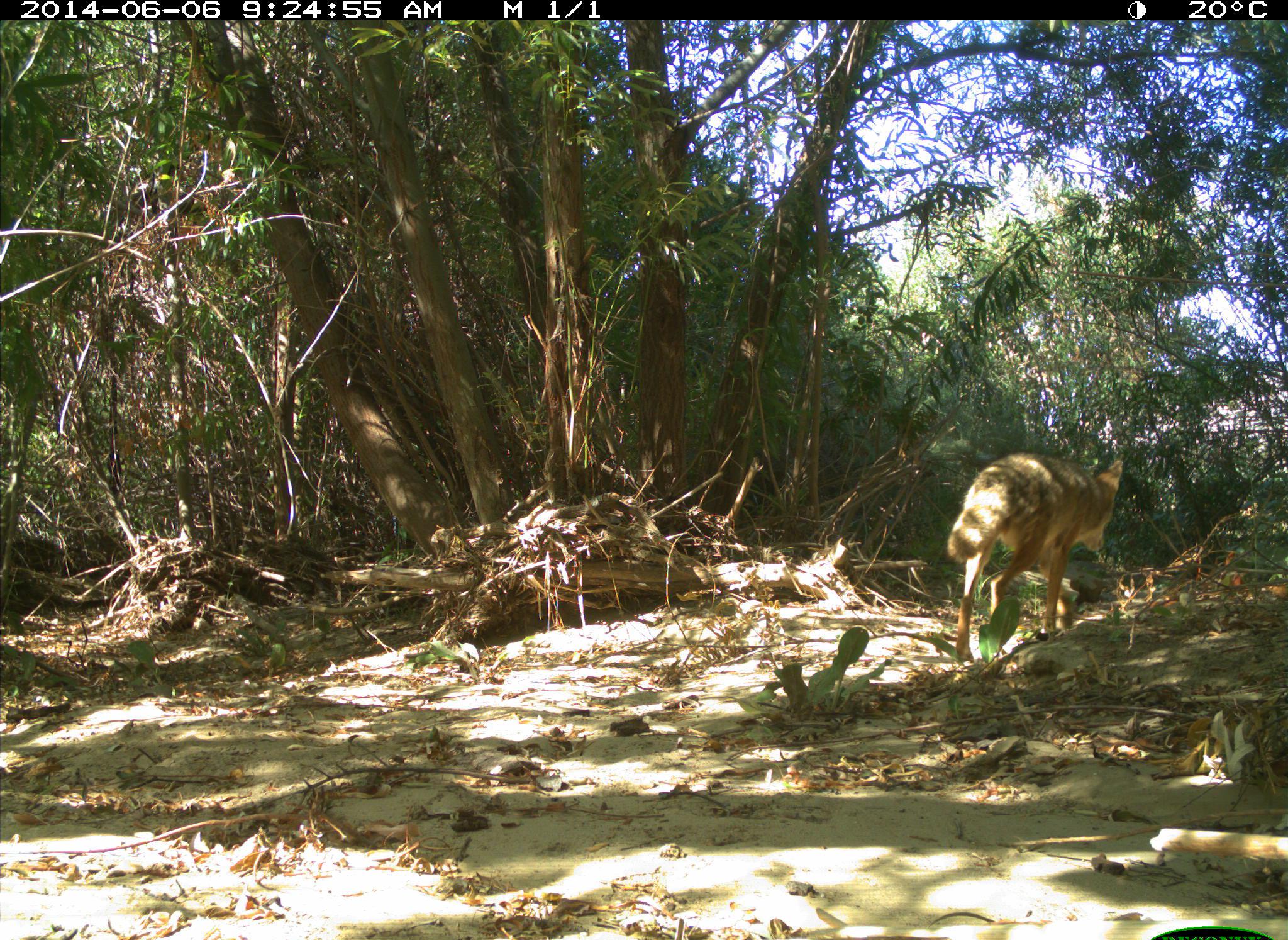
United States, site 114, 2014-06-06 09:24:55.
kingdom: Animalia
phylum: Chordata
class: Mammalia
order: Carnivora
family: Canidae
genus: Canis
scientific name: Canis latrans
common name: coyote